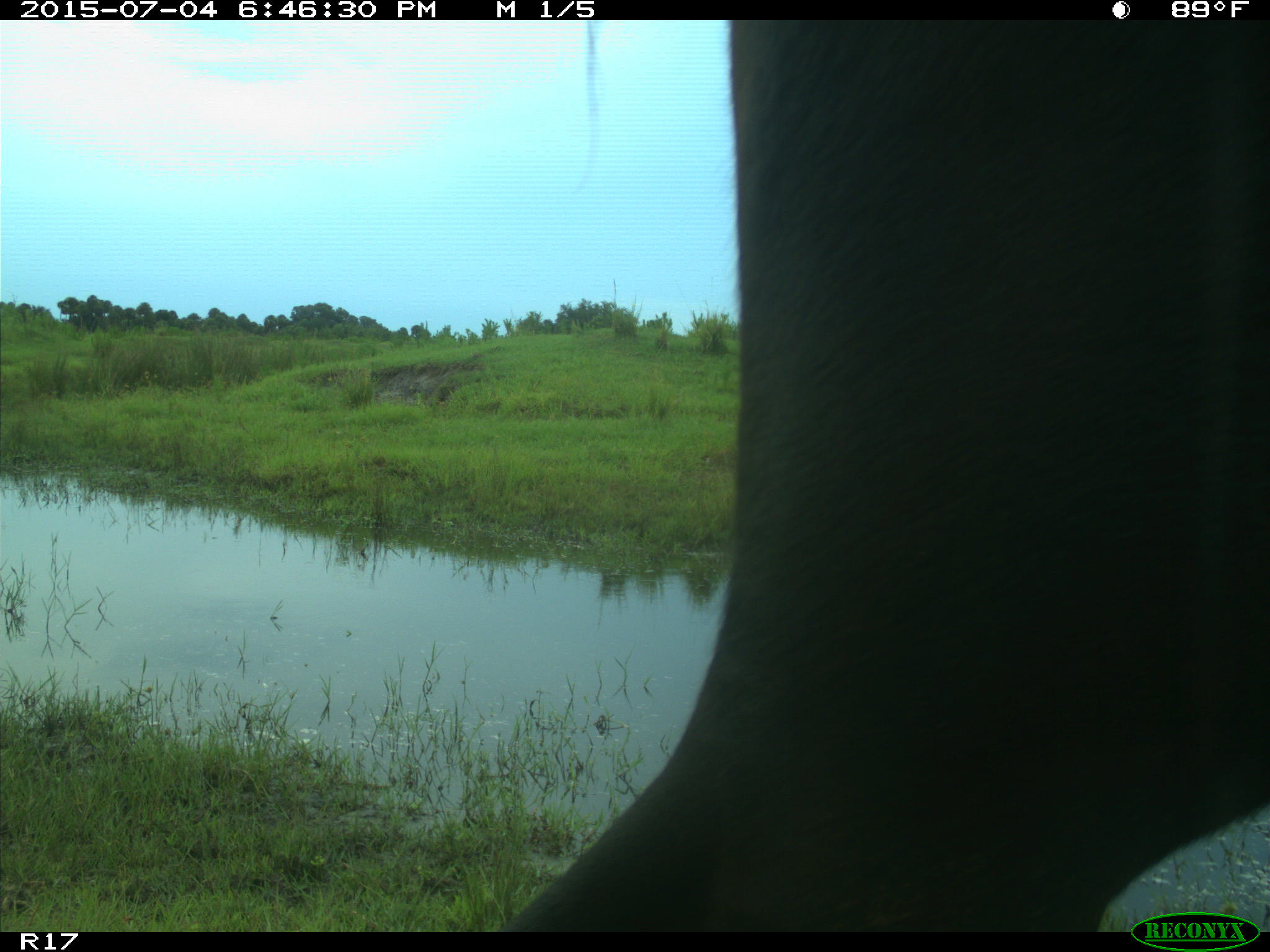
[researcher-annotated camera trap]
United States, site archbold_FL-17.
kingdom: Animalia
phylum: Chordata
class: Mammalia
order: Artiodactyla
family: Bovidae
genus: Bos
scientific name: Bos taurus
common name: domestic cow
Bos taurus (domestic cow).